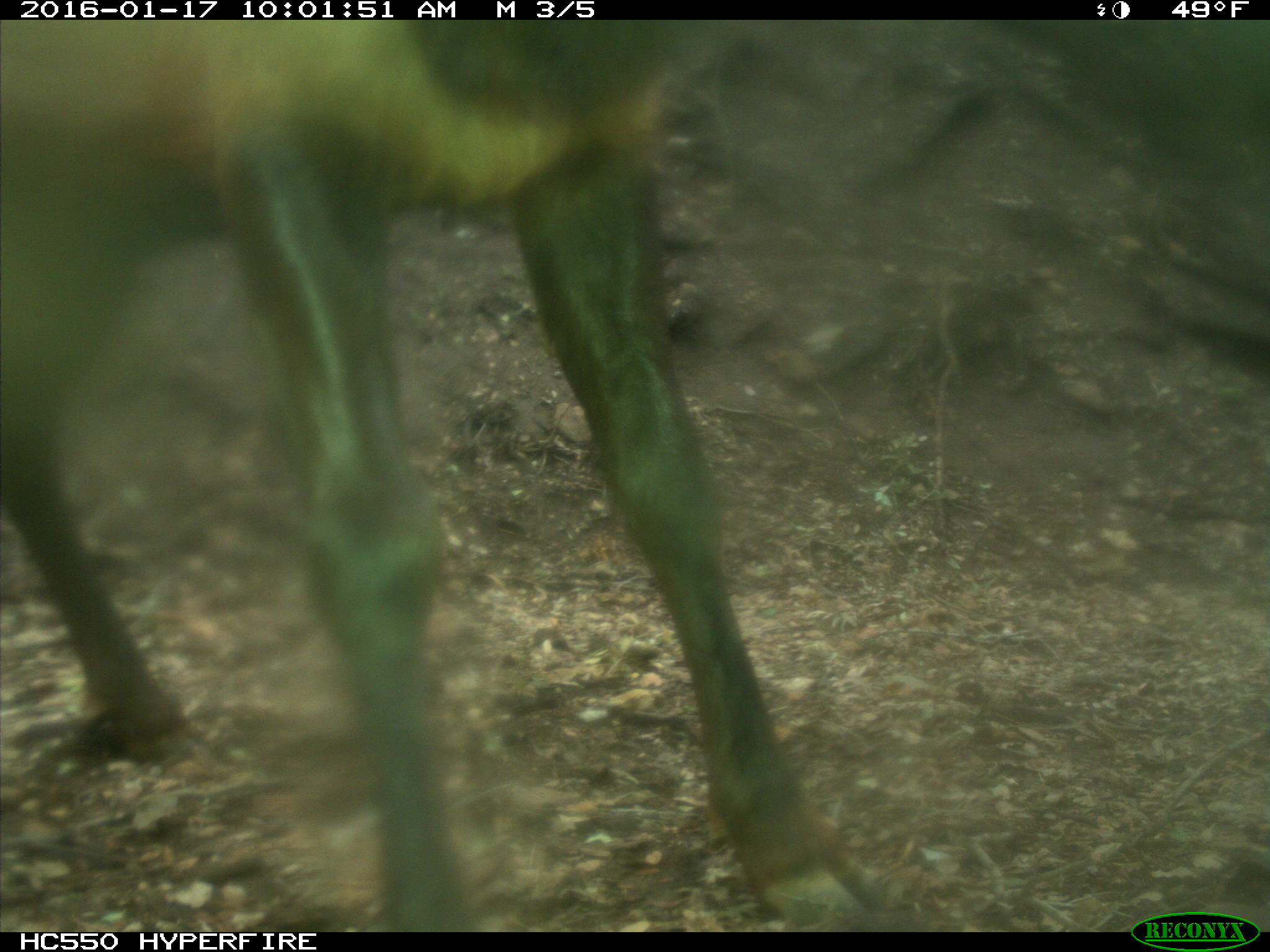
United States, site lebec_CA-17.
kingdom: Animalia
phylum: Chordata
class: Mammalia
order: Artiodactyla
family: Cervidae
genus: Cervus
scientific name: Cervus canadensis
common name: elk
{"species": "Cervus canadensis (elk)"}